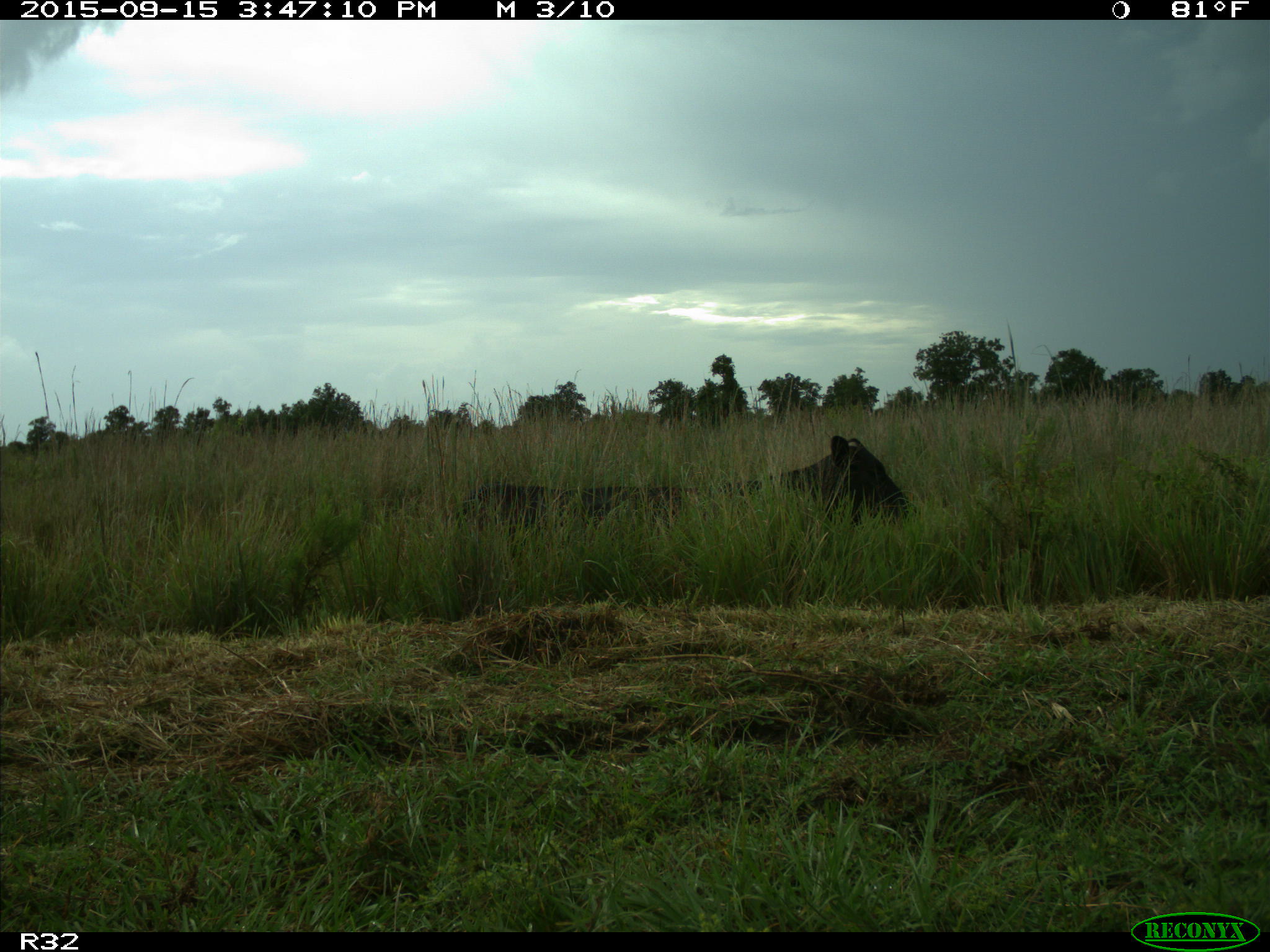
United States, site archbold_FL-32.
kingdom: Animalia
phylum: Chordata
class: Mammalia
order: Artiodactyla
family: Bovidae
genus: Bos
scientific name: Bos taurus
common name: domestic cow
Bos taurus (domestic cow).